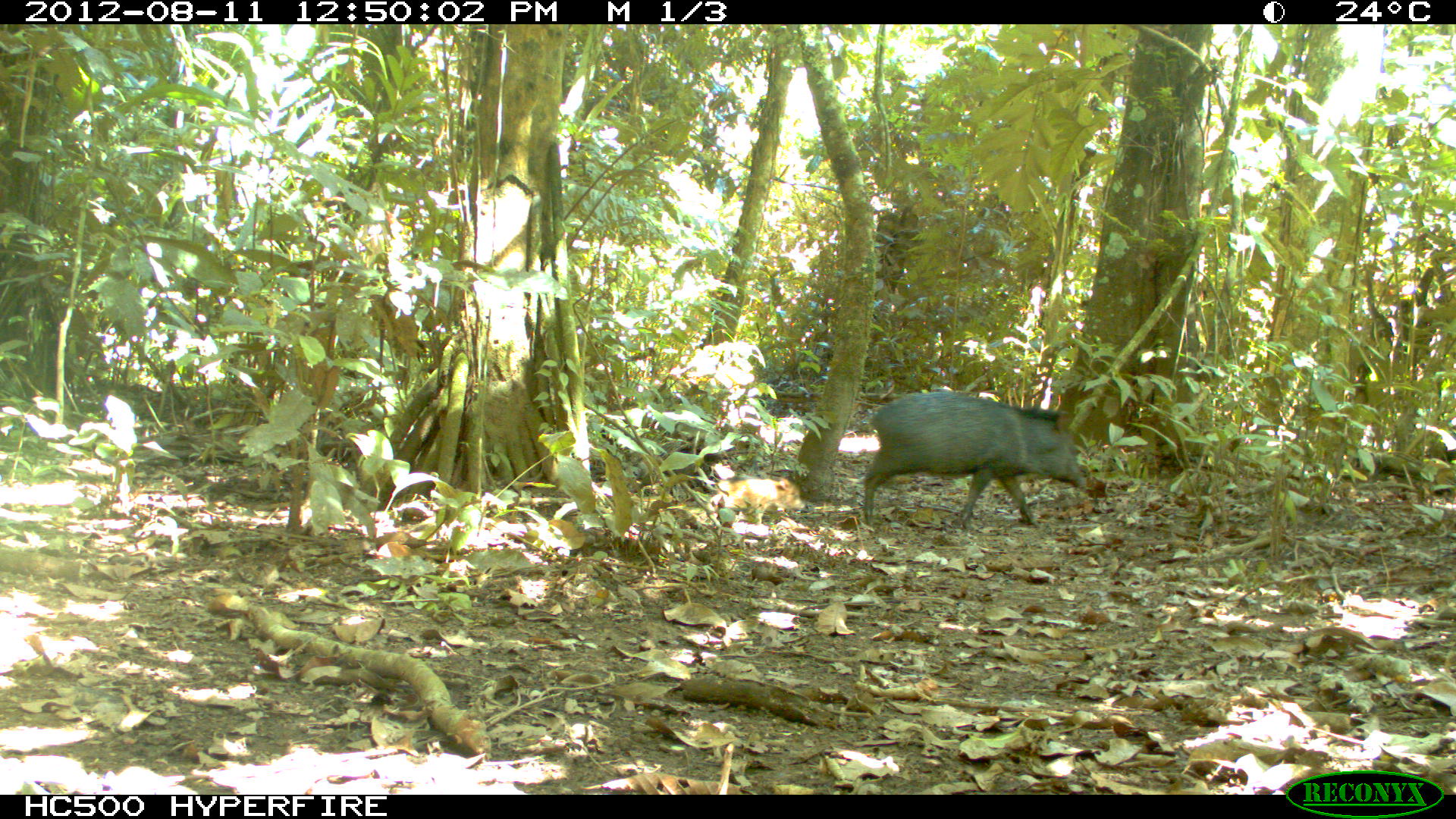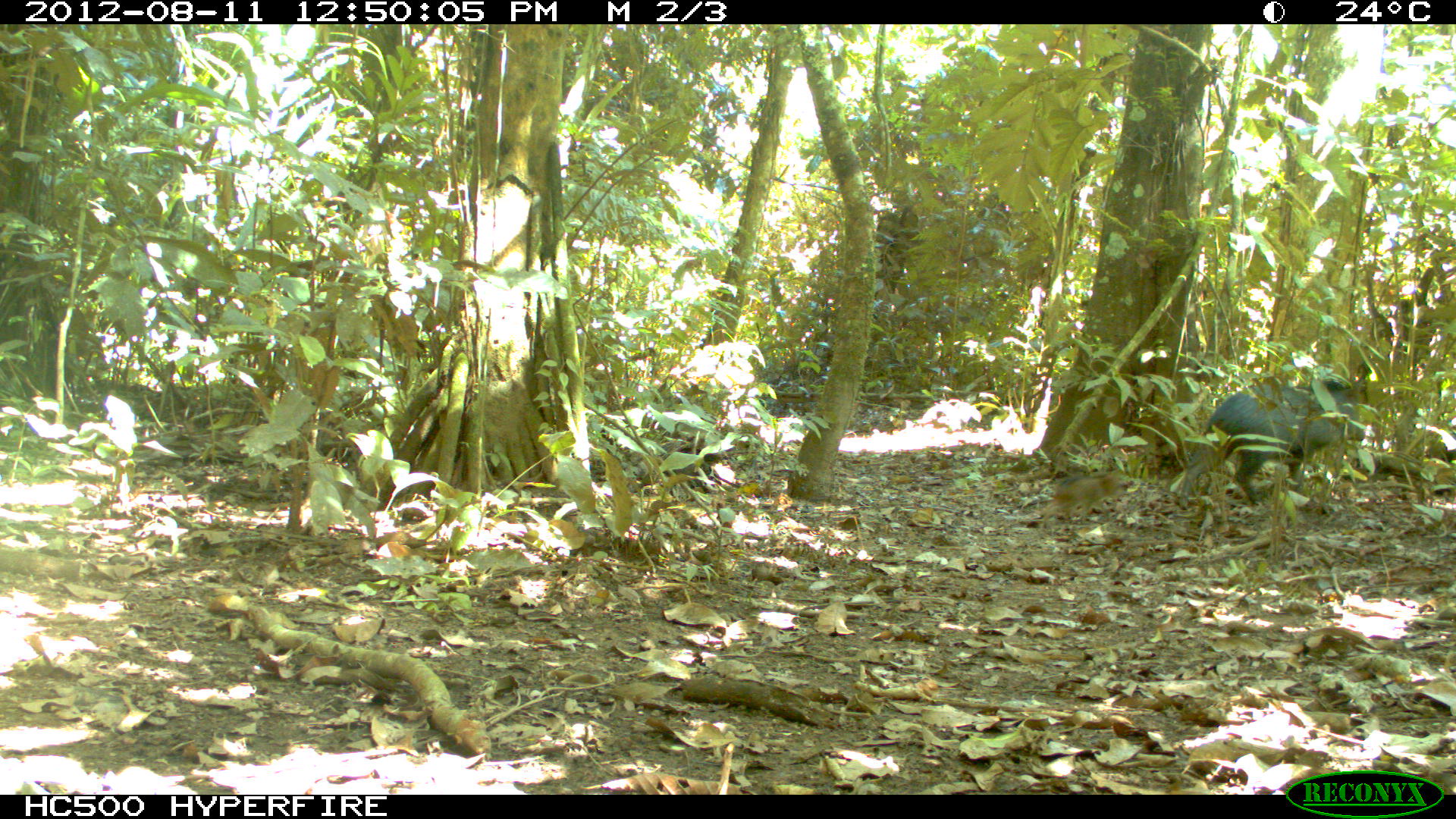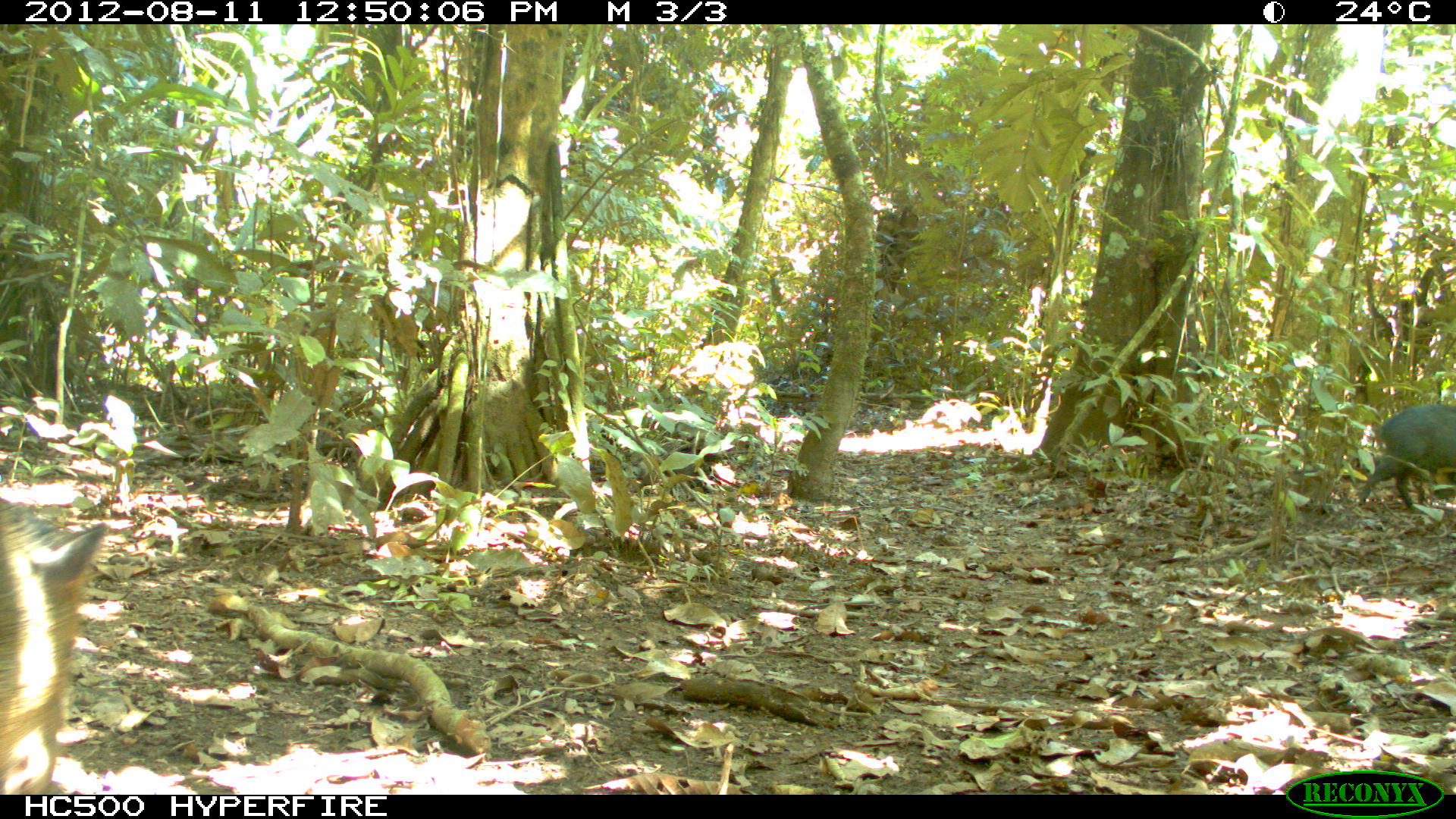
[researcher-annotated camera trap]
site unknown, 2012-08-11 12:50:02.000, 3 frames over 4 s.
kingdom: Animalia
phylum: Chordata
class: Mammalia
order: Artiodactyla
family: Tayassuidae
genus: Pecari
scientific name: Pecari tajacu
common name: collared peccary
Pecari tajacu (collared peccary).